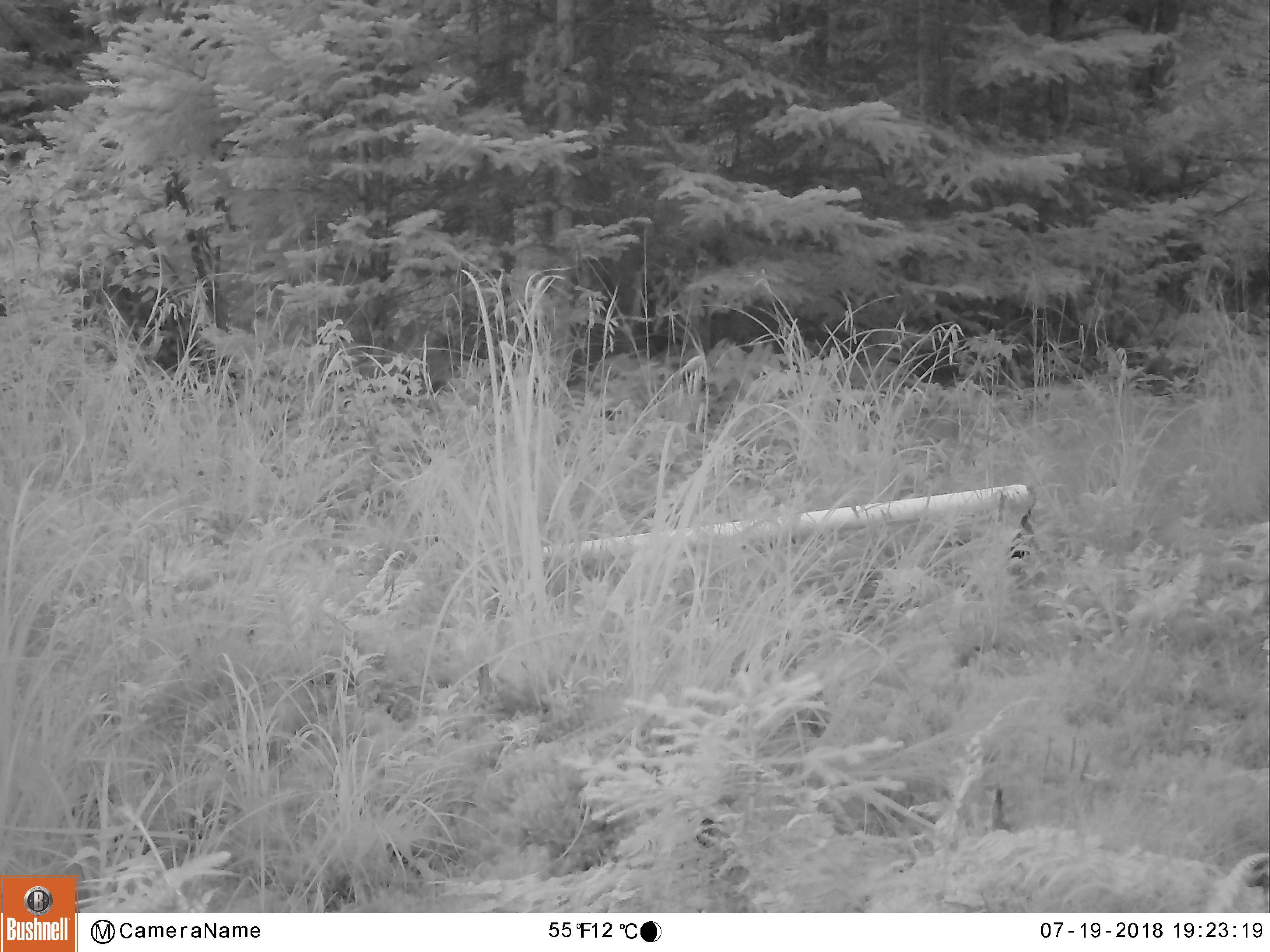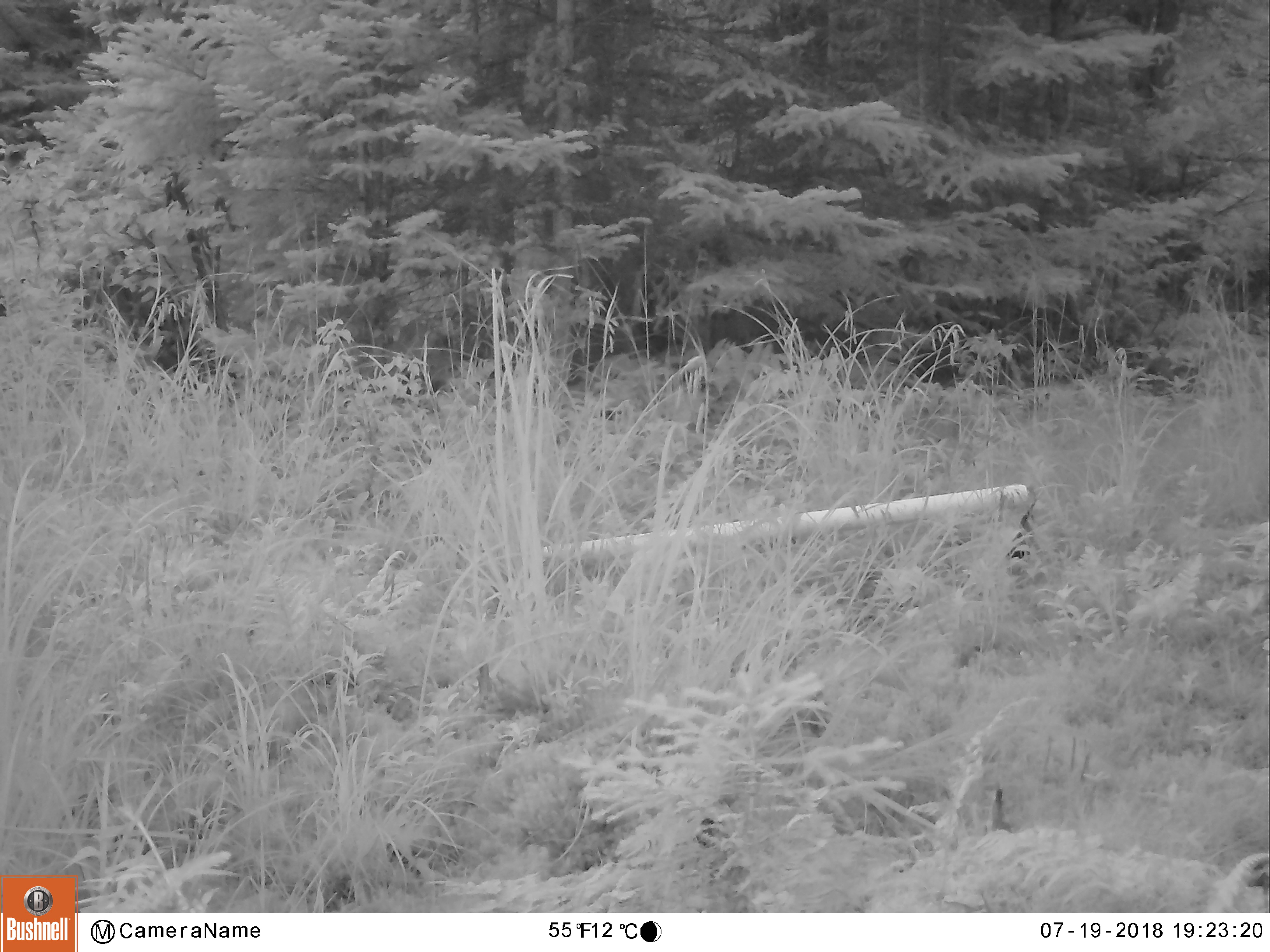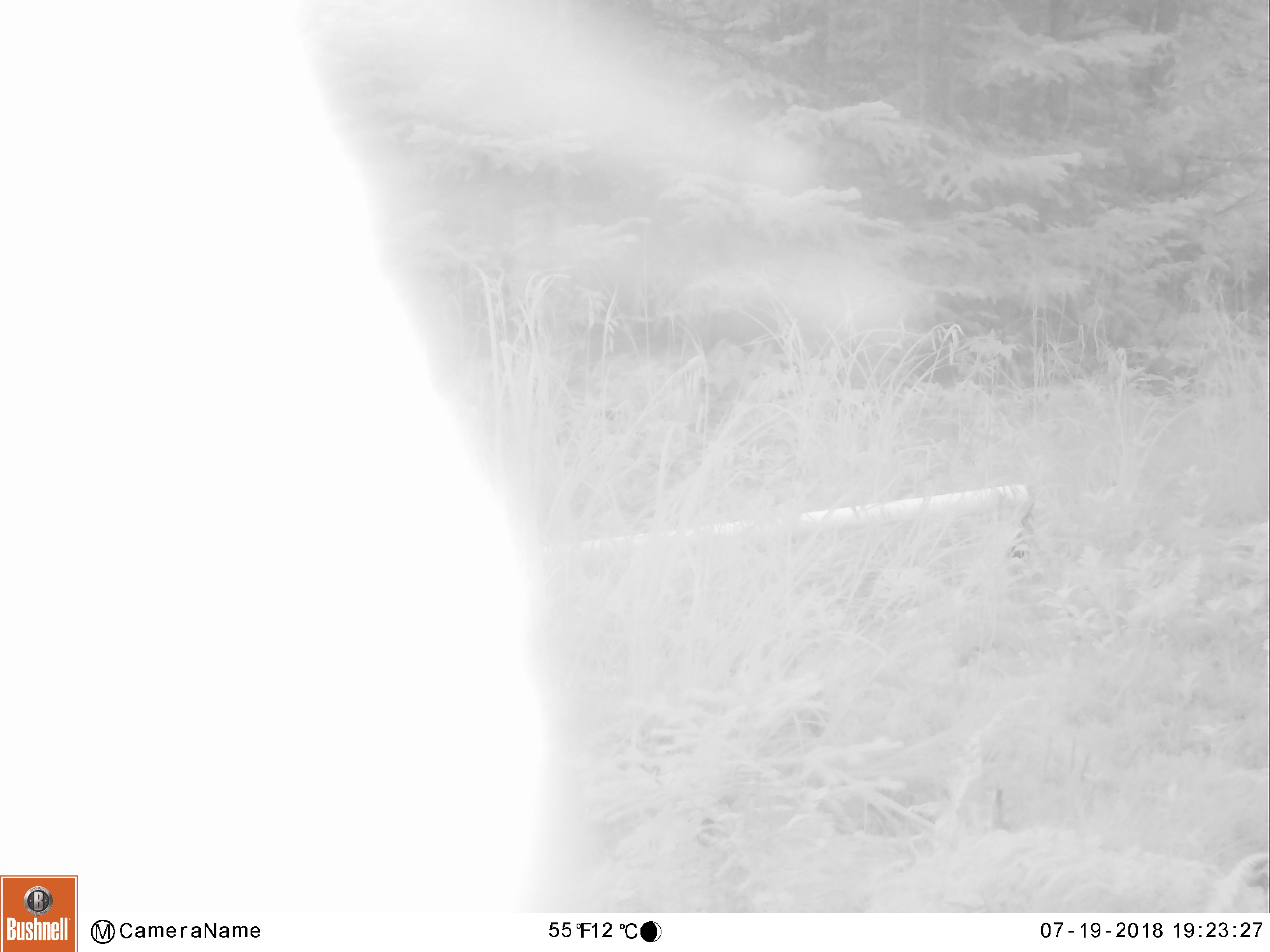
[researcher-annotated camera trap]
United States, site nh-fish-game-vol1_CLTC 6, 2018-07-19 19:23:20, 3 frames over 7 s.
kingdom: Animalia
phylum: Chordata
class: Mammalia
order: Artiodactyla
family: Cervidae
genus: Alces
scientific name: Alces alces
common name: moose